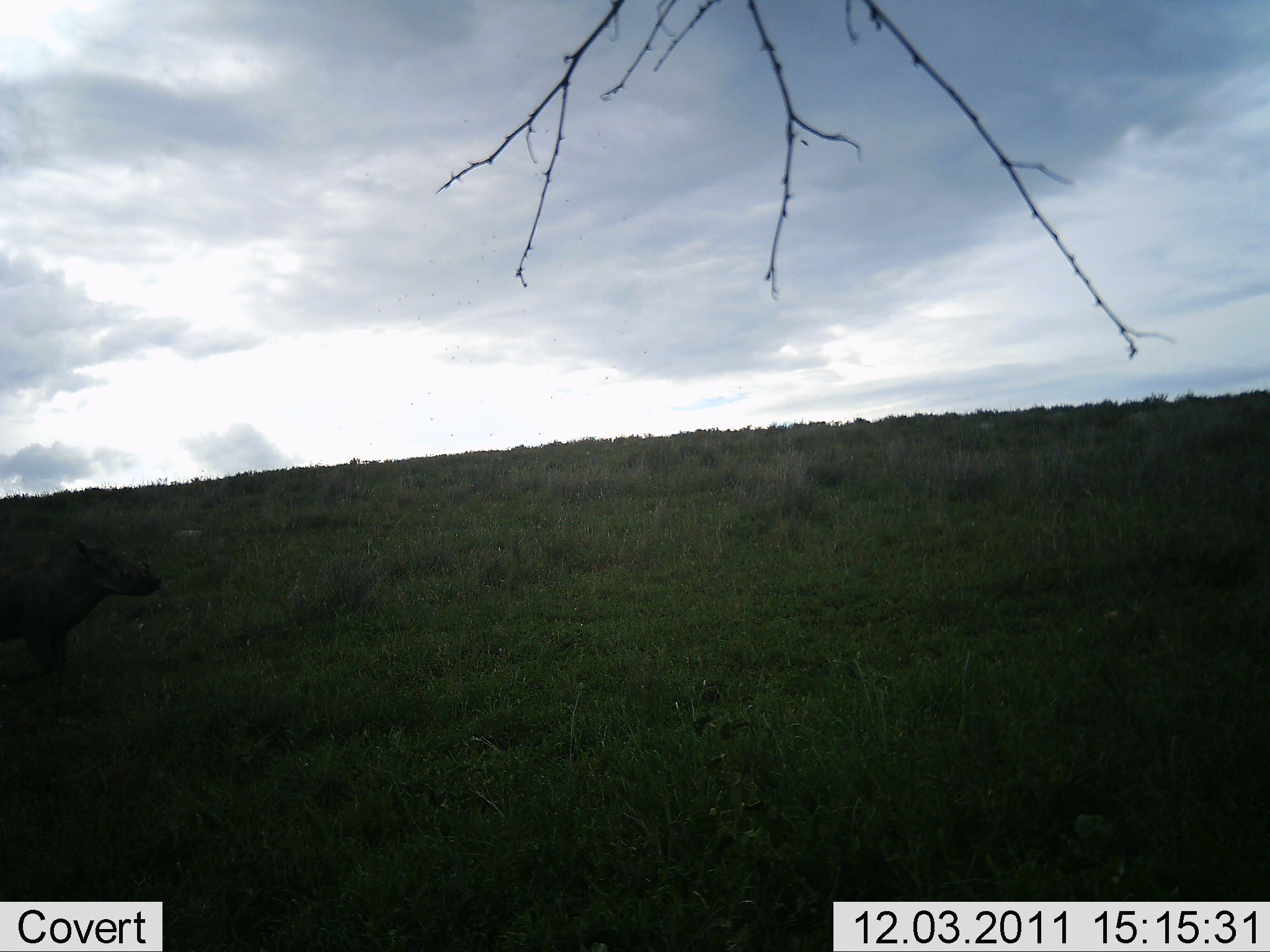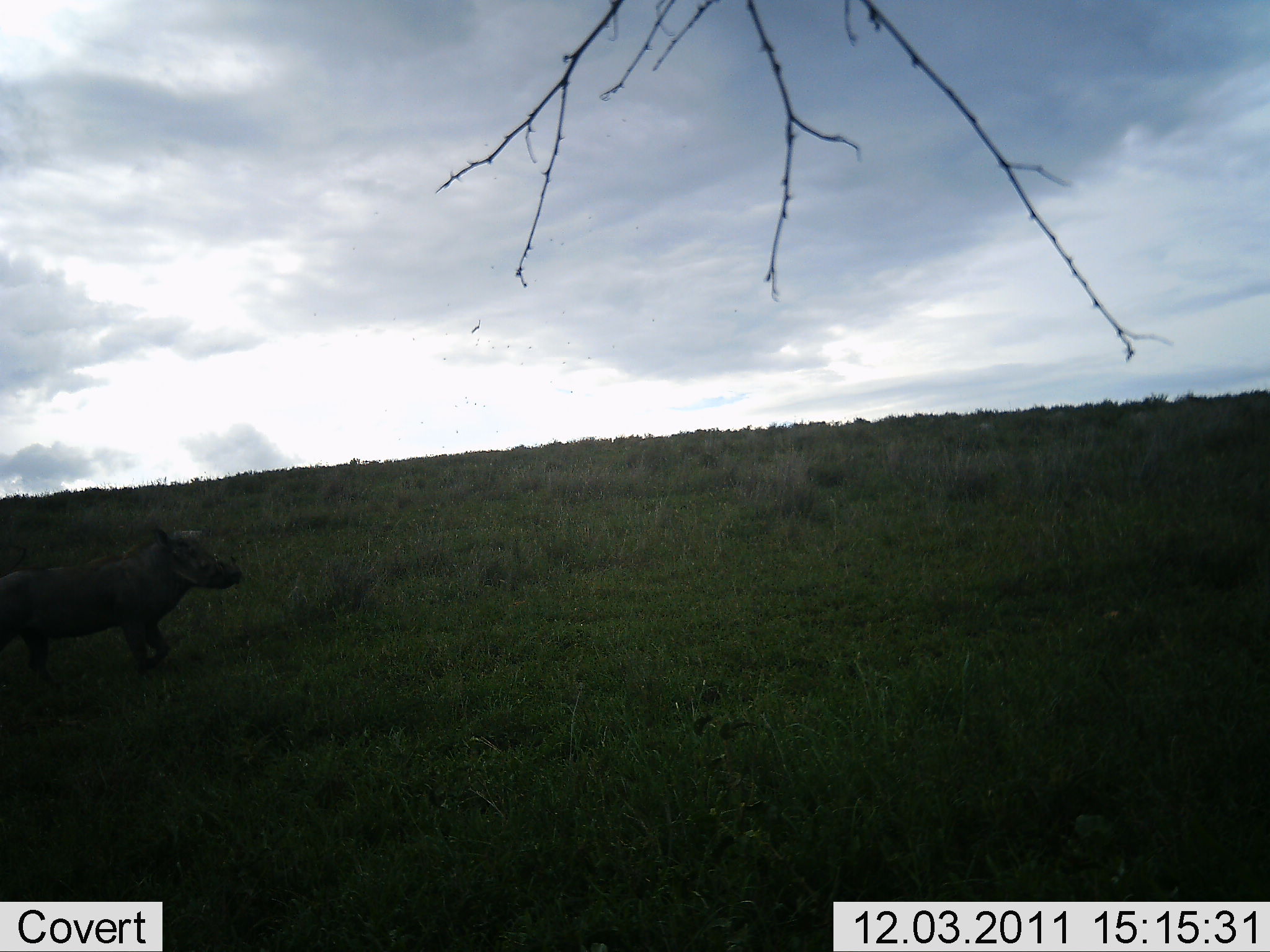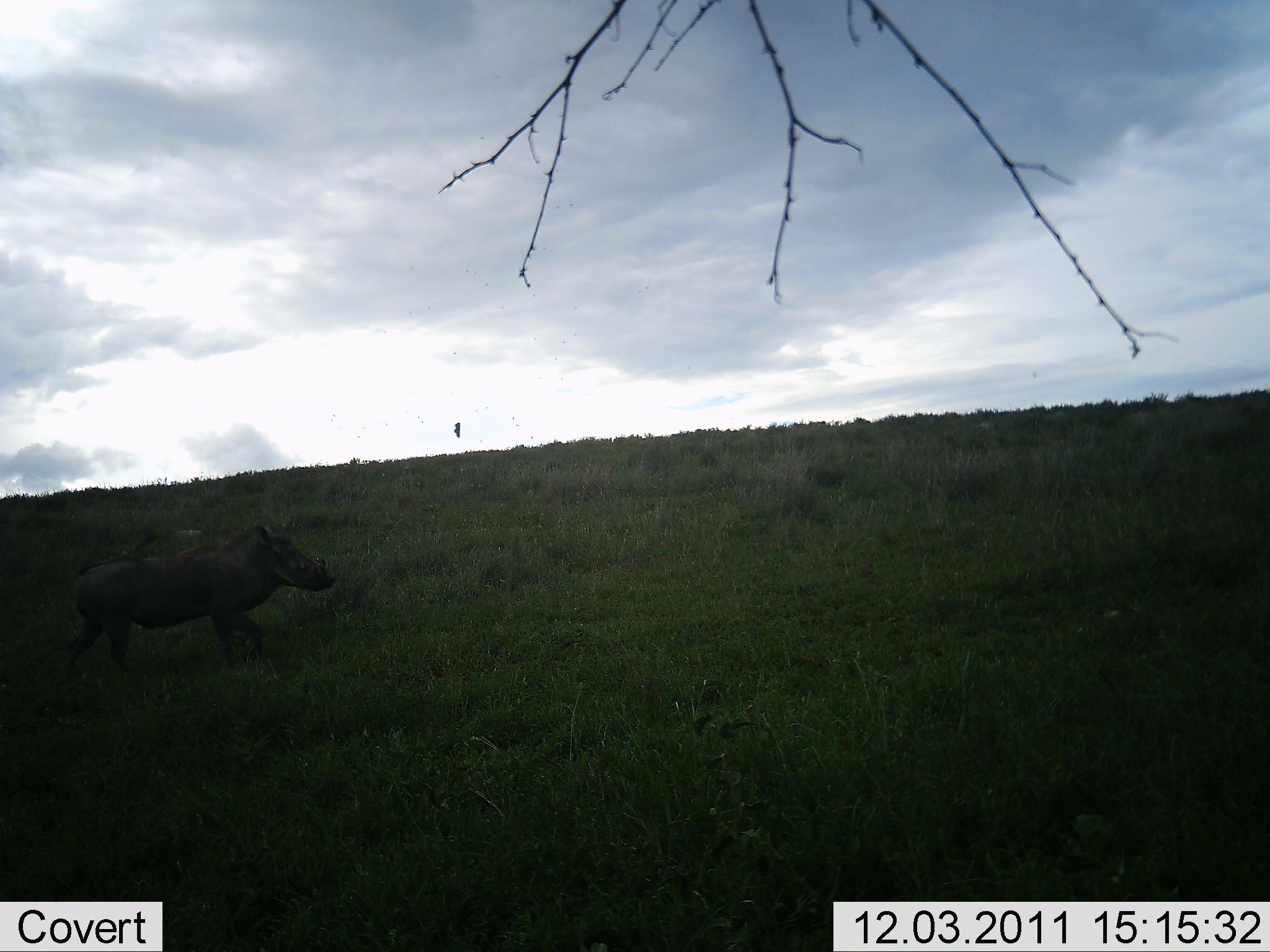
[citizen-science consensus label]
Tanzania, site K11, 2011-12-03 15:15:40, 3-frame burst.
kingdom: Animalia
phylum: Chordata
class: Mammalia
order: Artiodactyla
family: Suidae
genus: Phacochoerus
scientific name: Phacochoerus africanus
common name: warthog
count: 1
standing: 0%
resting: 0%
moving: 100%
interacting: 0%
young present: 0%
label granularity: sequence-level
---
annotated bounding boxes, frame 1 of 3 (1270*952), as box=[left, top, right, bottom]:
animal: box=[1, 534, 164, 684]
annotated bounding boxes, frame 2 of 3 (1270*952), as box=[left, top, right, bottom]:
animal: box=[0, 521, 243, 687]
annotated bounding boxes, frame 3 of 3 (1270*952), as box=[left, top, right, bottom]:
animal: box=[63, 522, 338, 685]